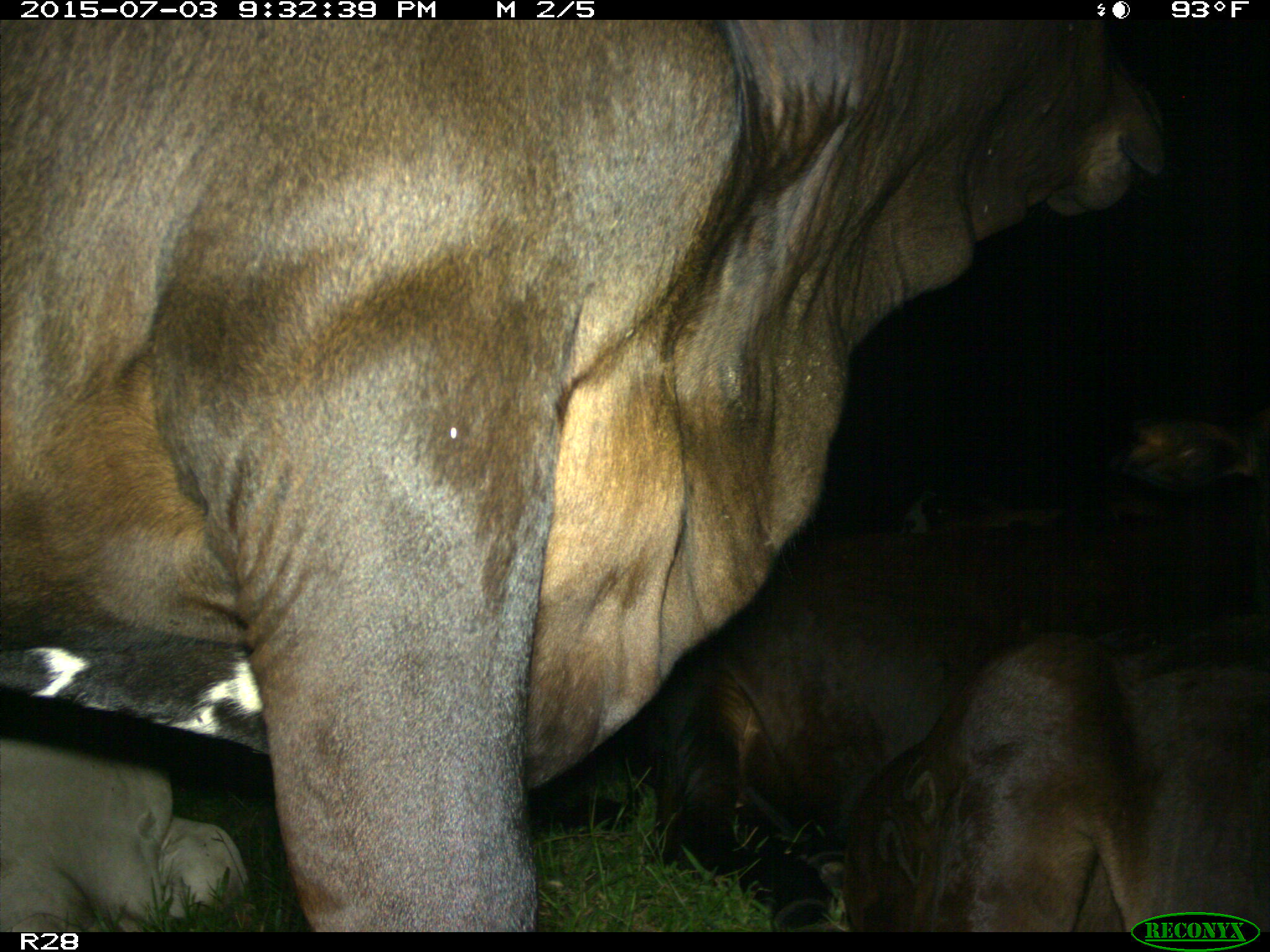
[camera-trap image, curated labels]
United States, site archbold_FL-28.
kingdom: Animalia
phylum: Chordata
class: Mammalia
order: Artiodactyla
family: Bovidae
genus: Bos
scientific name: Bos taurus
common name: domestic cow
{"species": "Bos taurus (domestic cow)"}